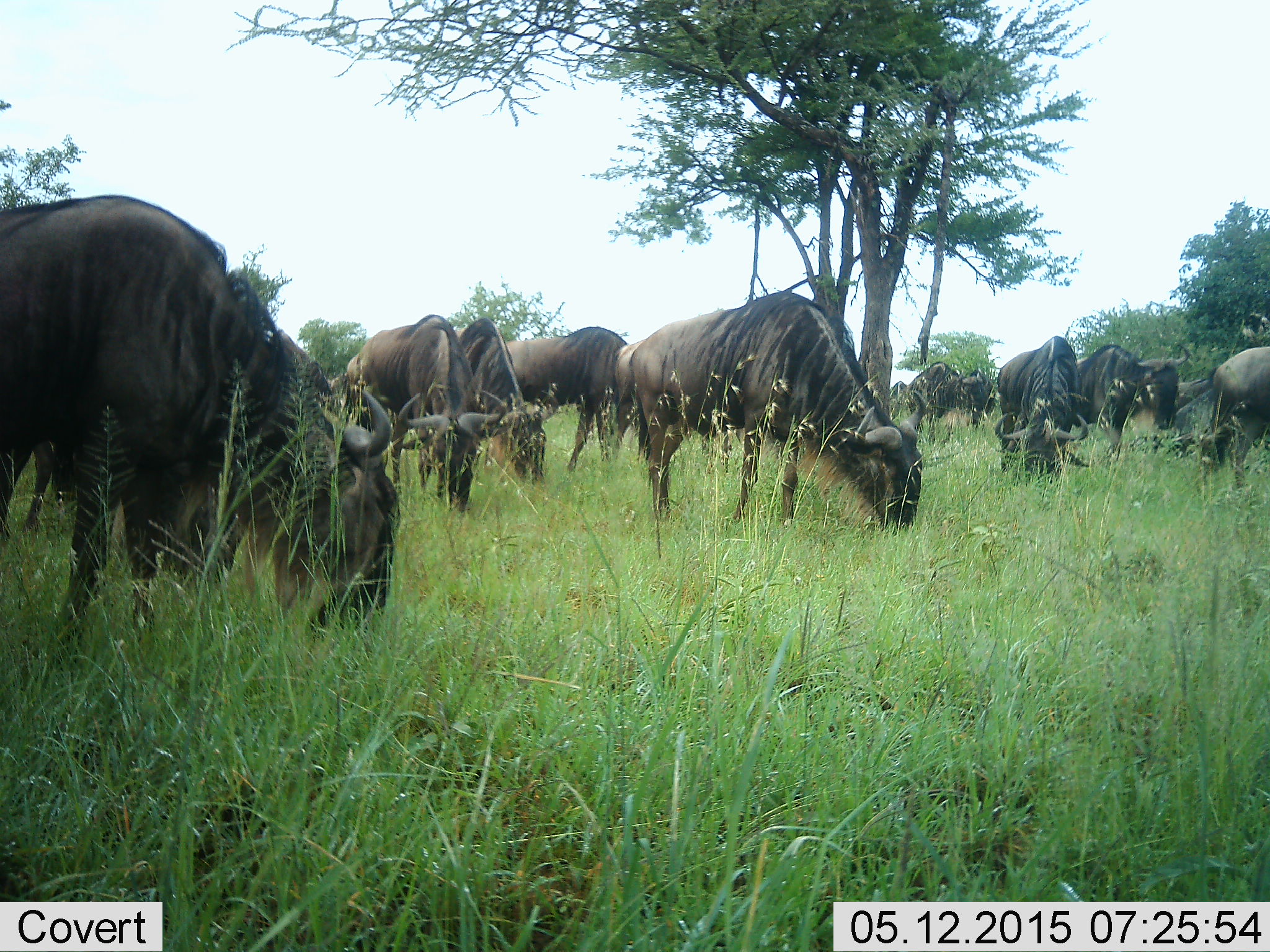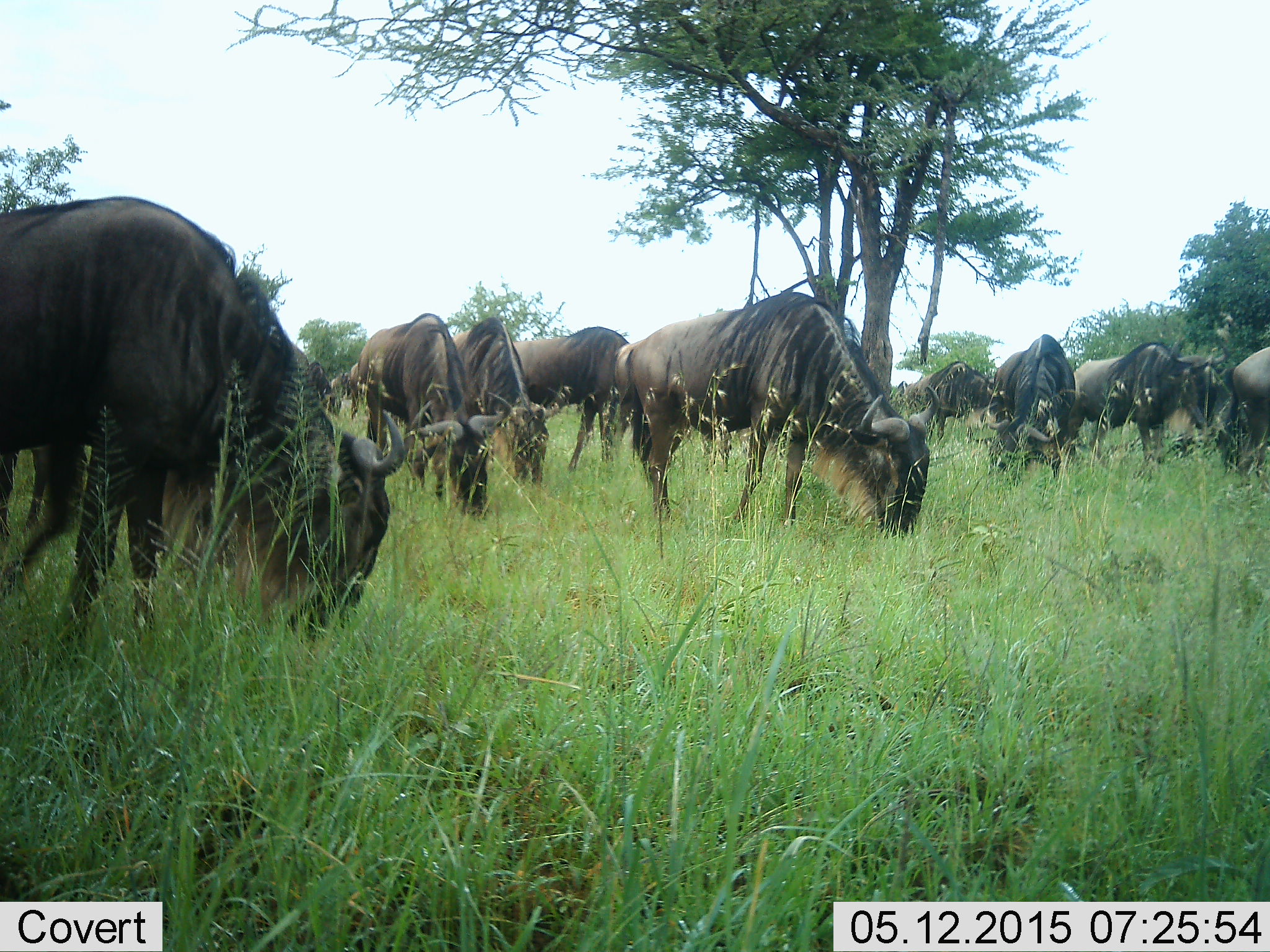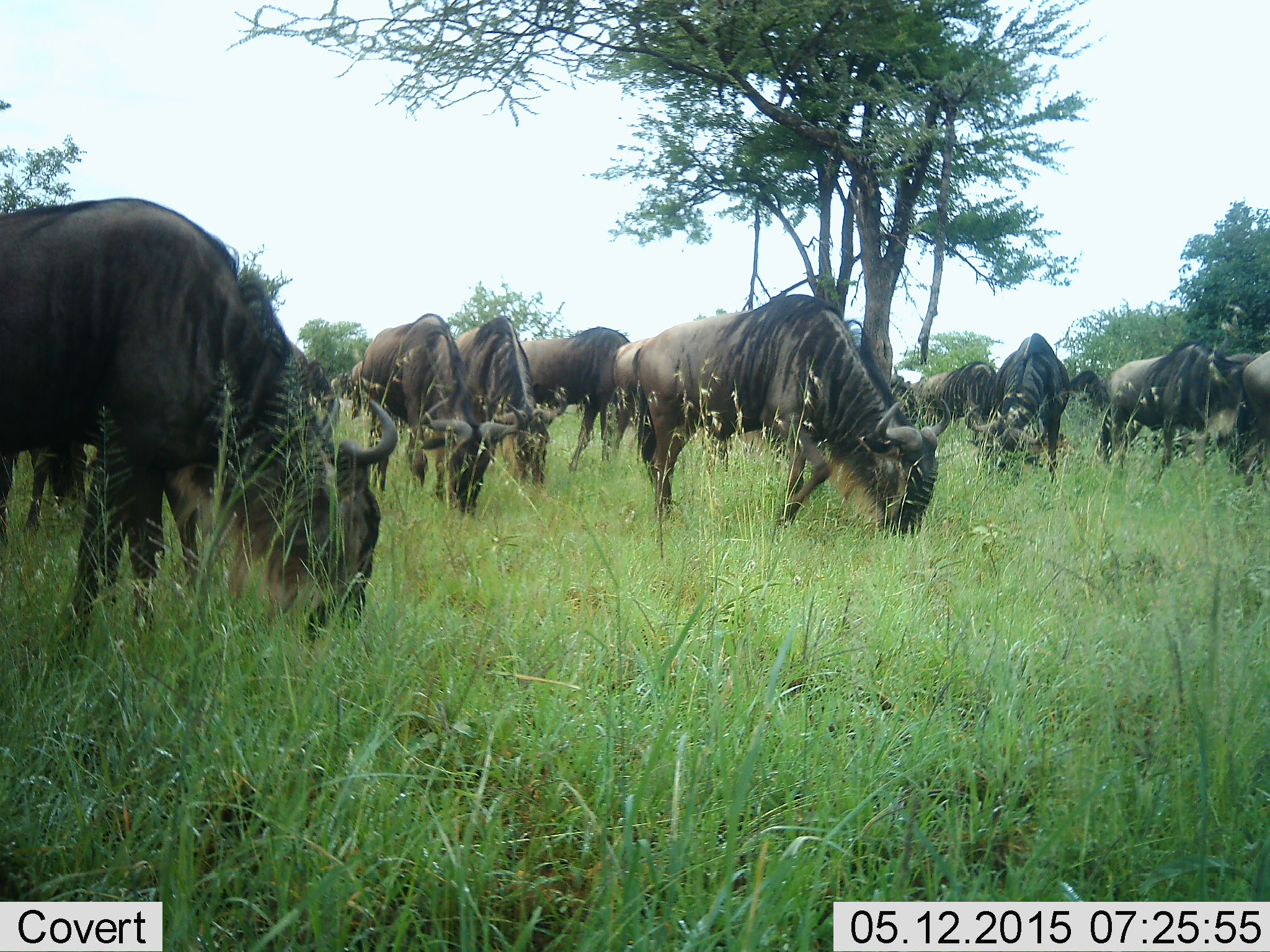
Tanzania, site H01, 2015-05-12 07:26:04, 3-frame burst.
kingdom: Animalia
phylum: Chordata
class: Mammalia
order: Artiodactyla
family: Bovidae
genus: Connochaetes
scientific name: Connochaetes taurinus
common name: blue wildebeest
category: wildebeest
Wildebeest (blue wildebeest) (Connochaetes taurinus), count 11-50. Behavior (volunteer vote fractions): standing 30%, resting 0%, moving 20%, interacting 0%. Young present (vote fraction): 0%. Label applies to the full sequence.